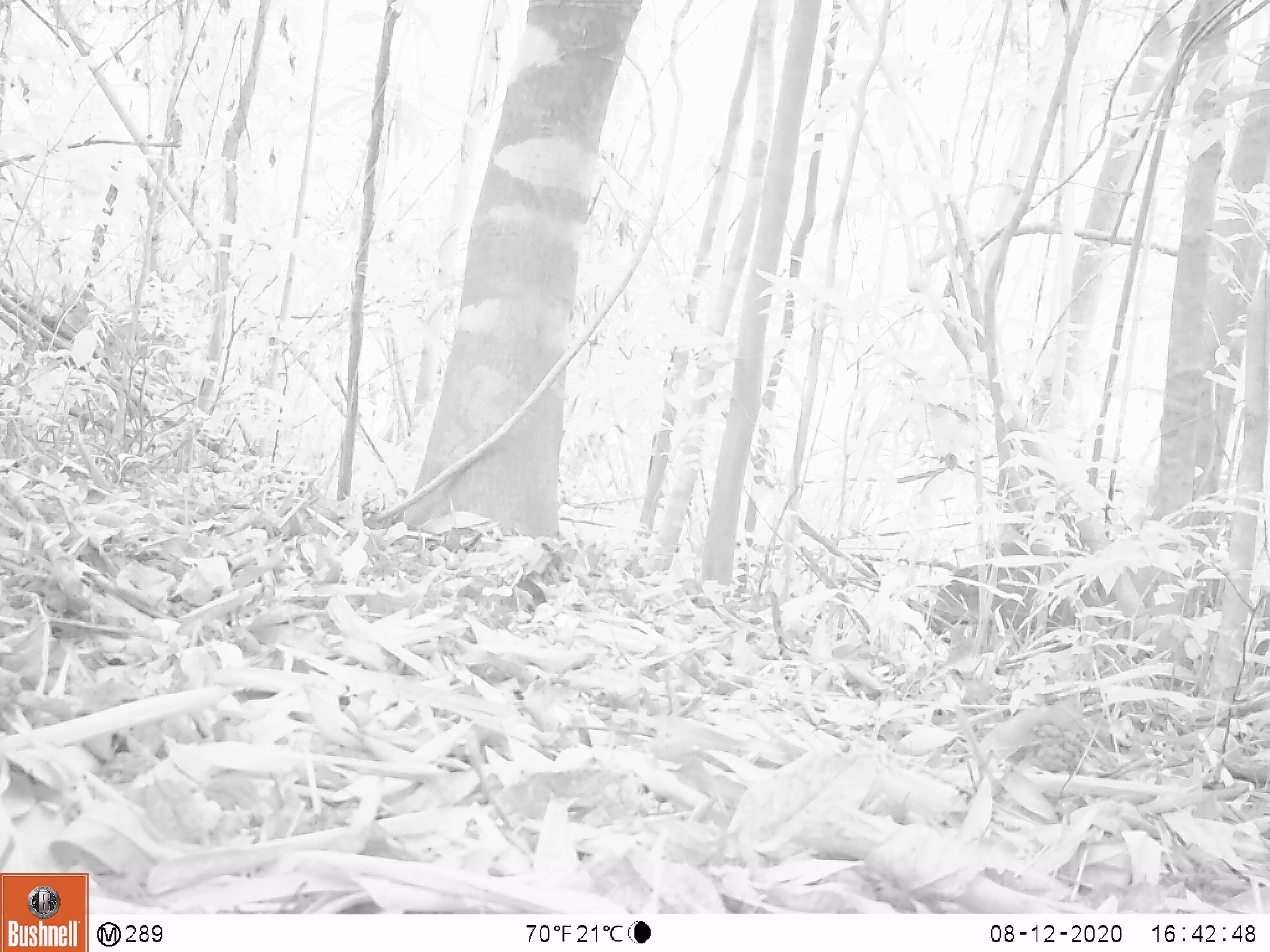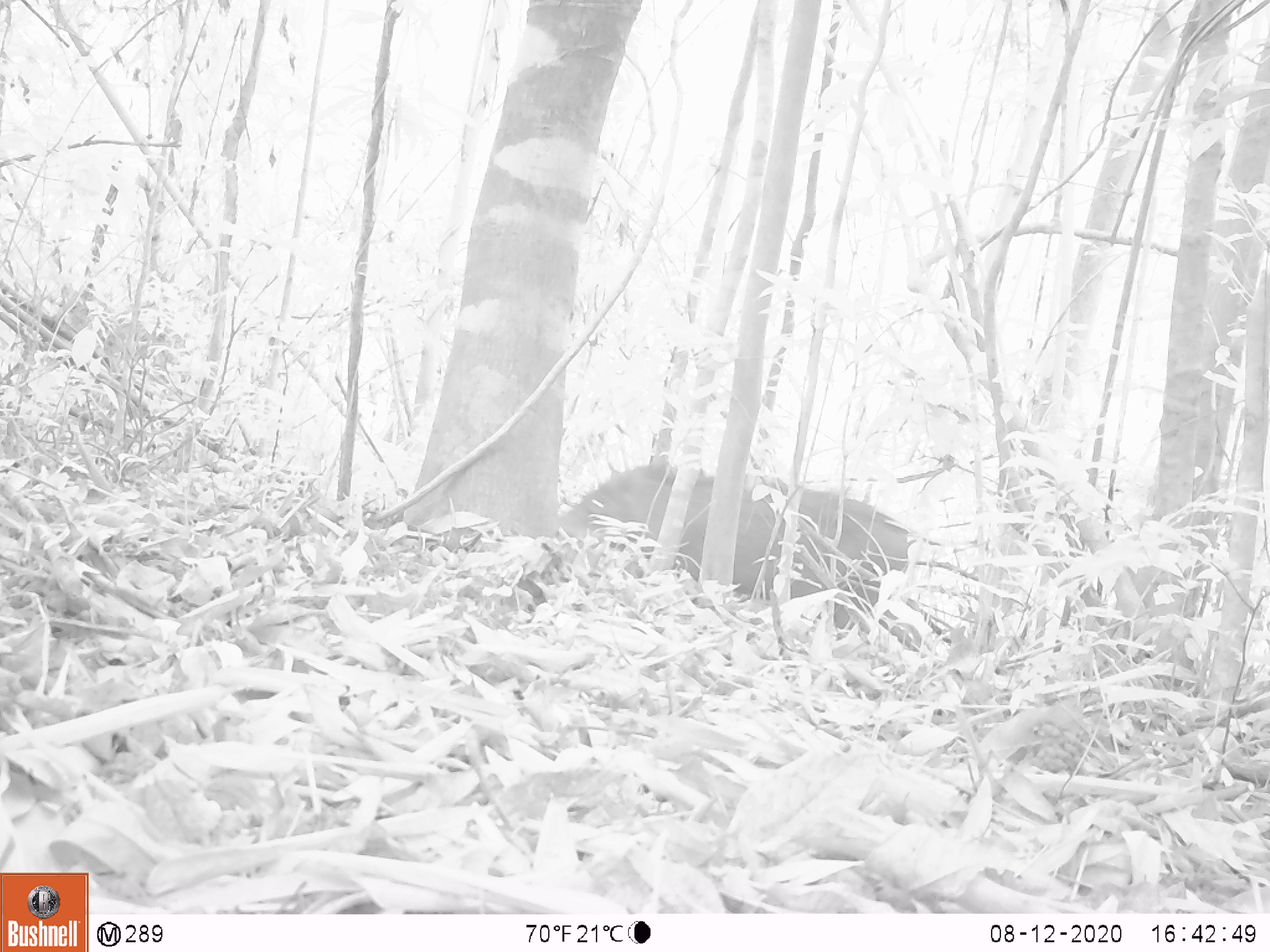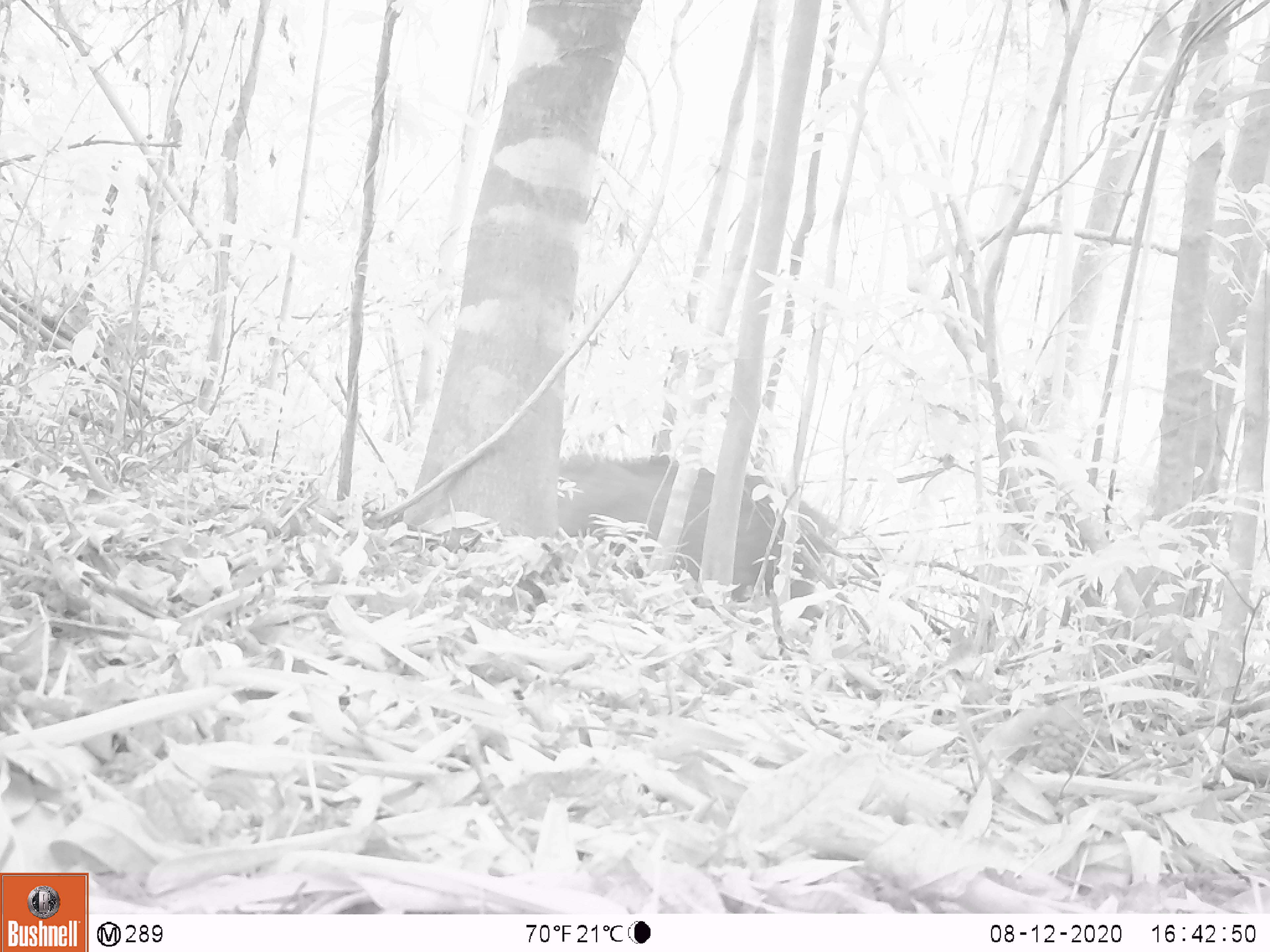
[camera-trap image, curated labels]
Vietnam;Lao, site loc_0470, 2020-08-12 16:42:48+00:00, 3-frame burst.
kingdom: Animalia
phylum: Chordata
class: Mammalia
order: Artiodactyla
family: Suidae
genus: Sus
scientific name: Sus scrofa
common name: eurasian wild pig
Eurasian wild pig (Sus scrofa). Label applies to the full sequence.